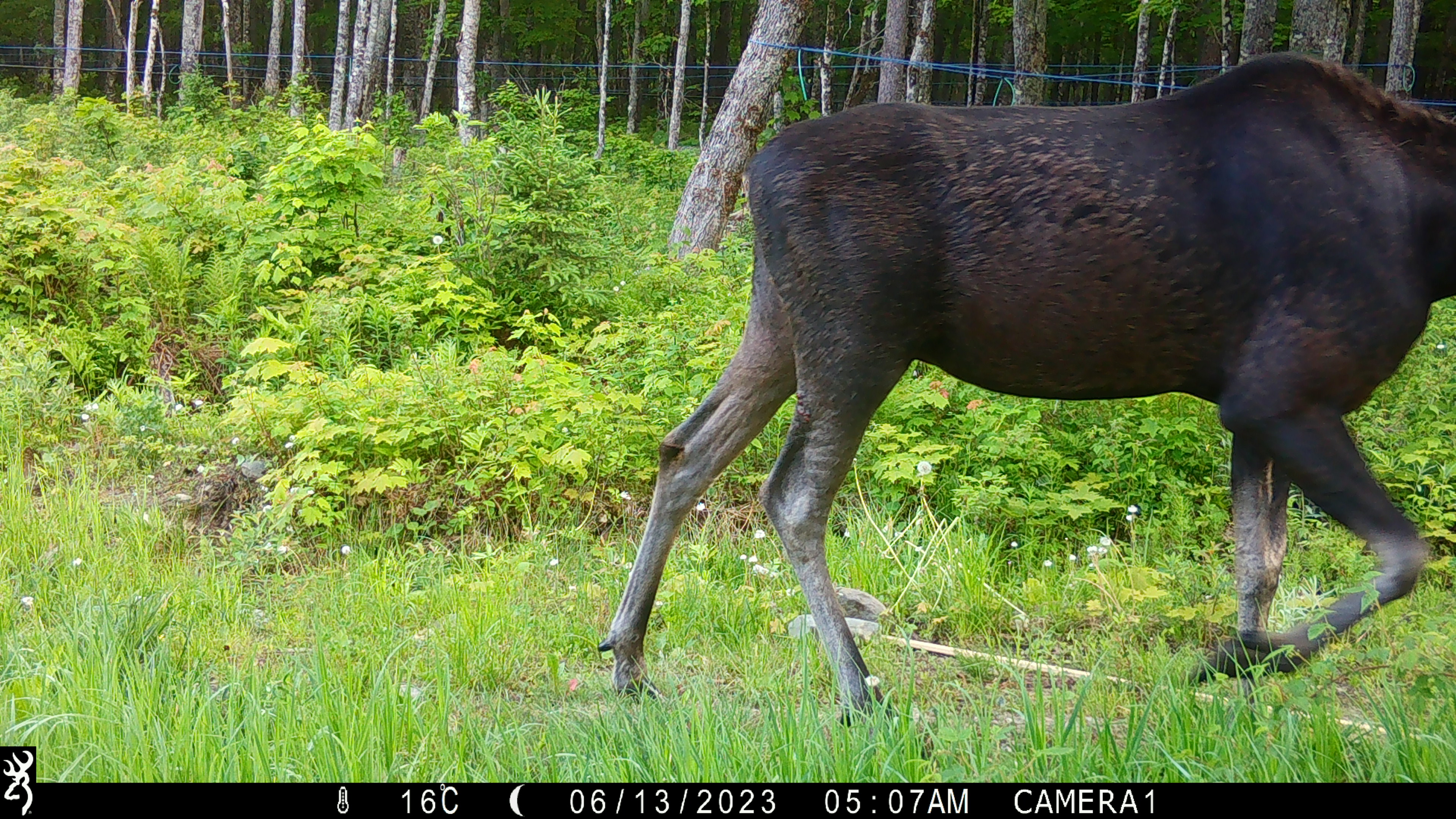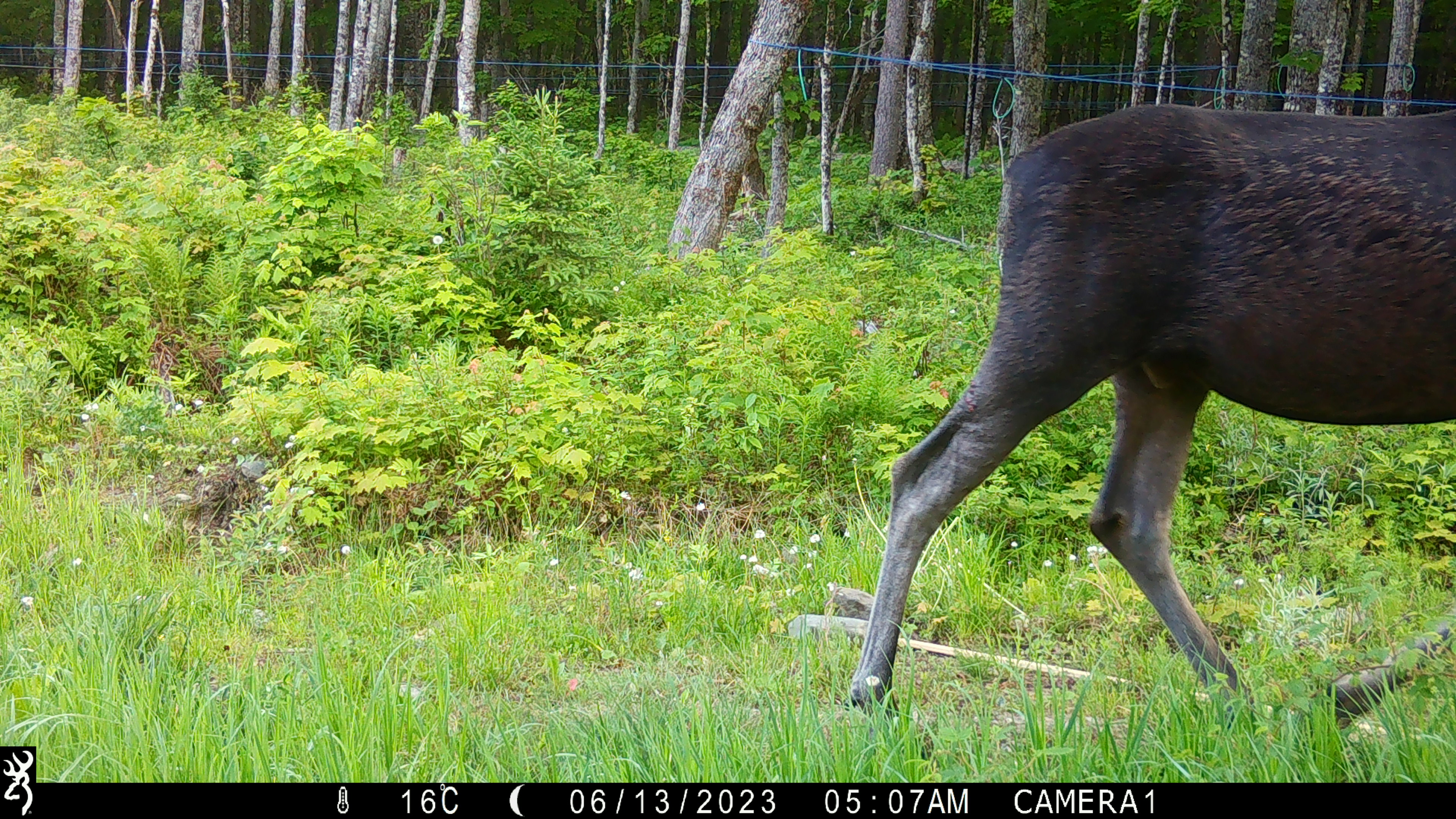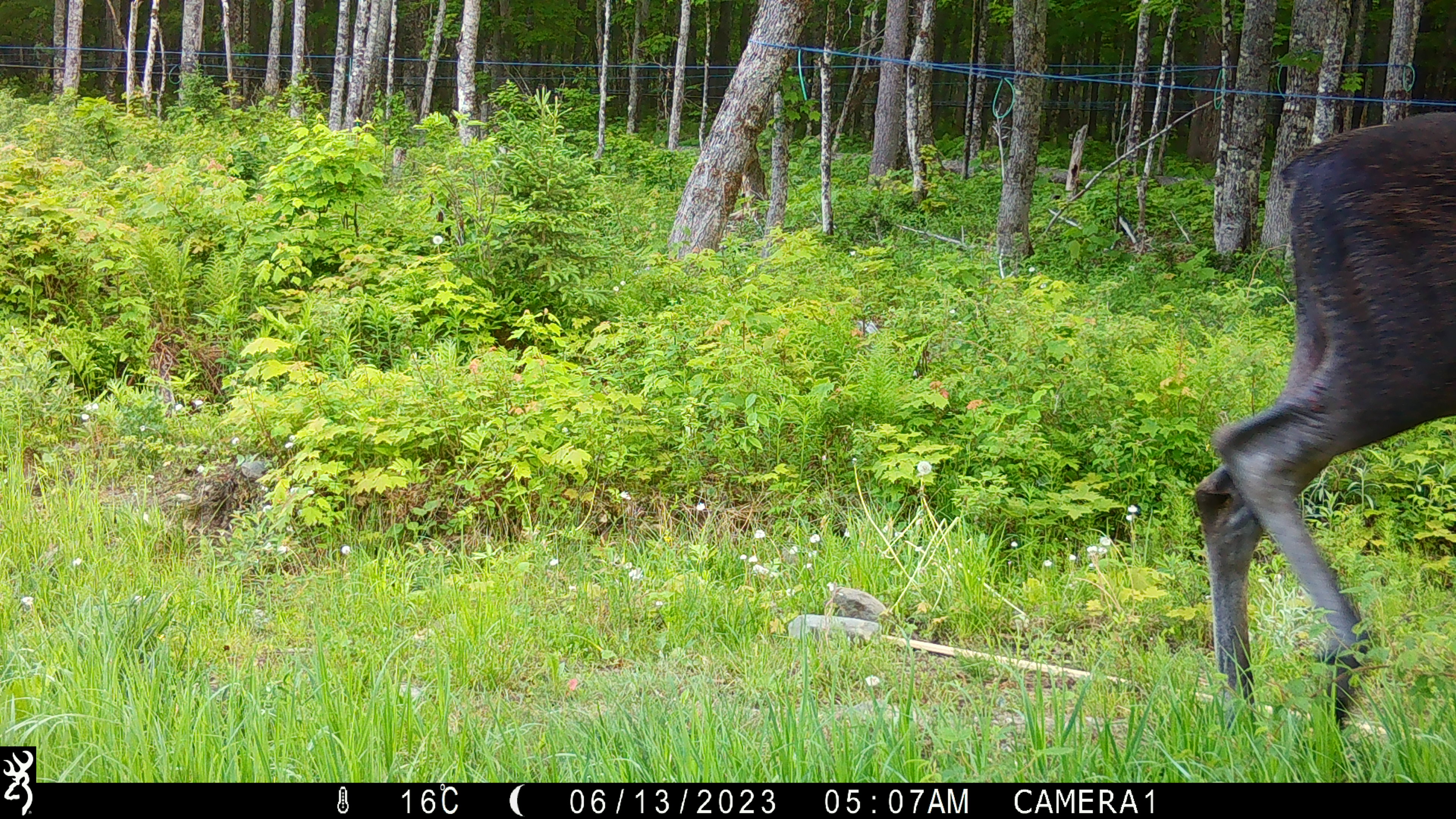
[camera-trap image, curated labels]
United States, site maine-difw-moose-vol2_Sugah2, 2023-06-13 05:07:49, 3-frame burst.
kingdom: Animalia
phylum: Chordata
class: Mammalia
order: Artiodactyla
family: Cervidae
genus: Alces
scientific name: Alces alces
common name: moose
Moose (Alces alces).